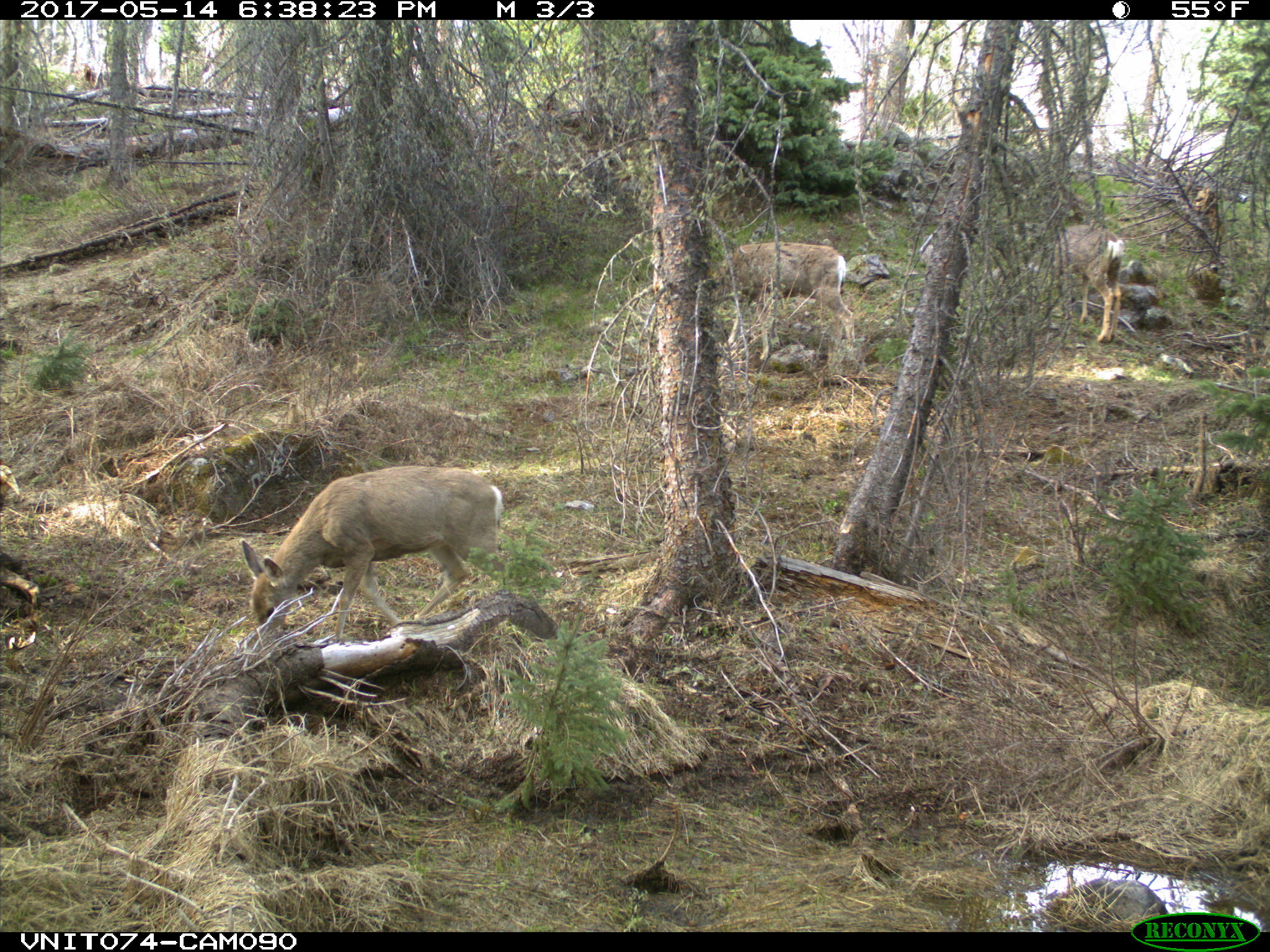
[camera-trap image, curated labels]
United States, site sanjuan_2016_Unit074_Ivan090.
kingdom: Animalia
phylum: Chordata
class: Mammalia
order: Artiodactyla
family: Cervidae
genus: Odocoileus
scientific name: Odocoileus hemionus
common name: mule deer